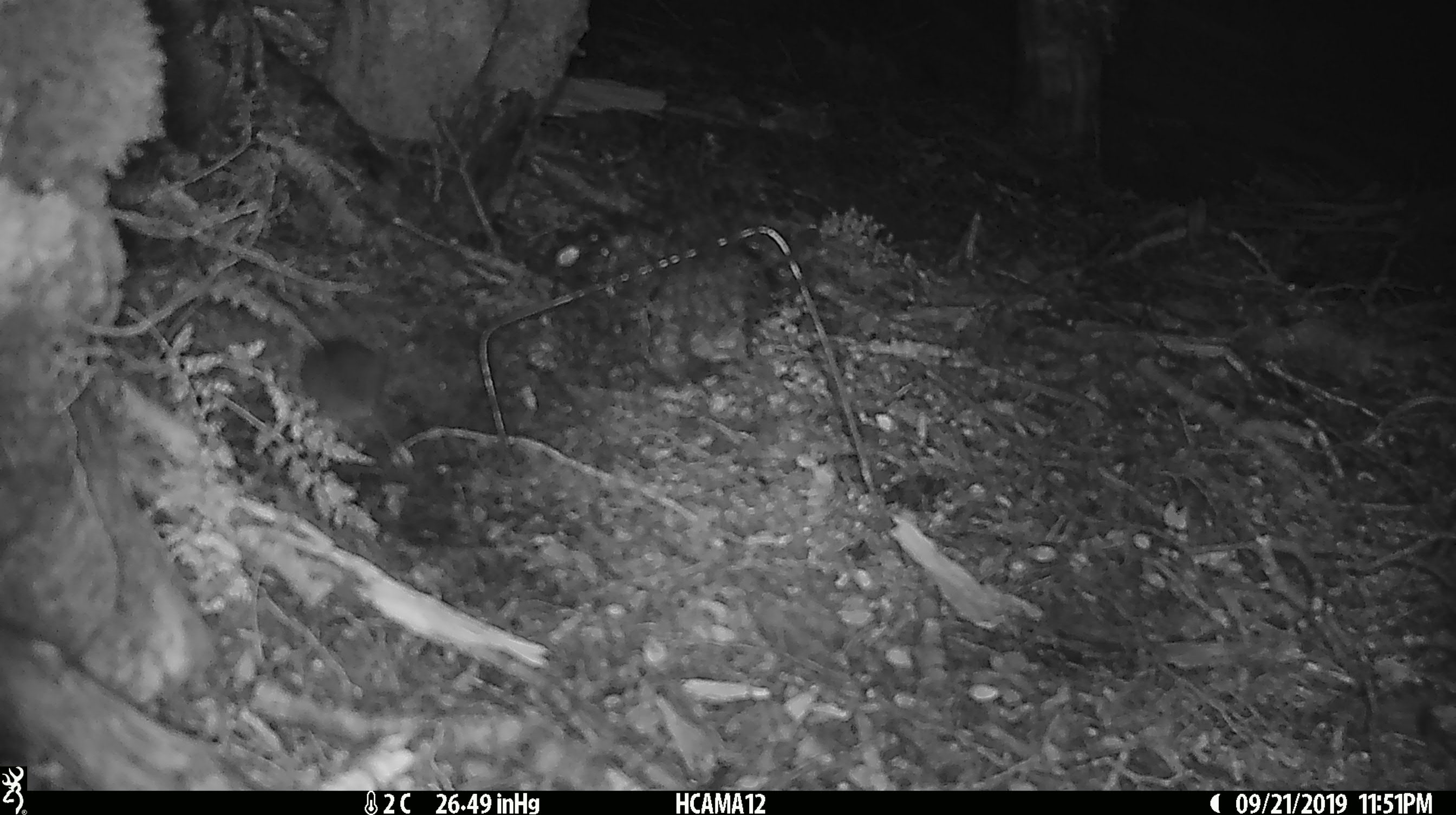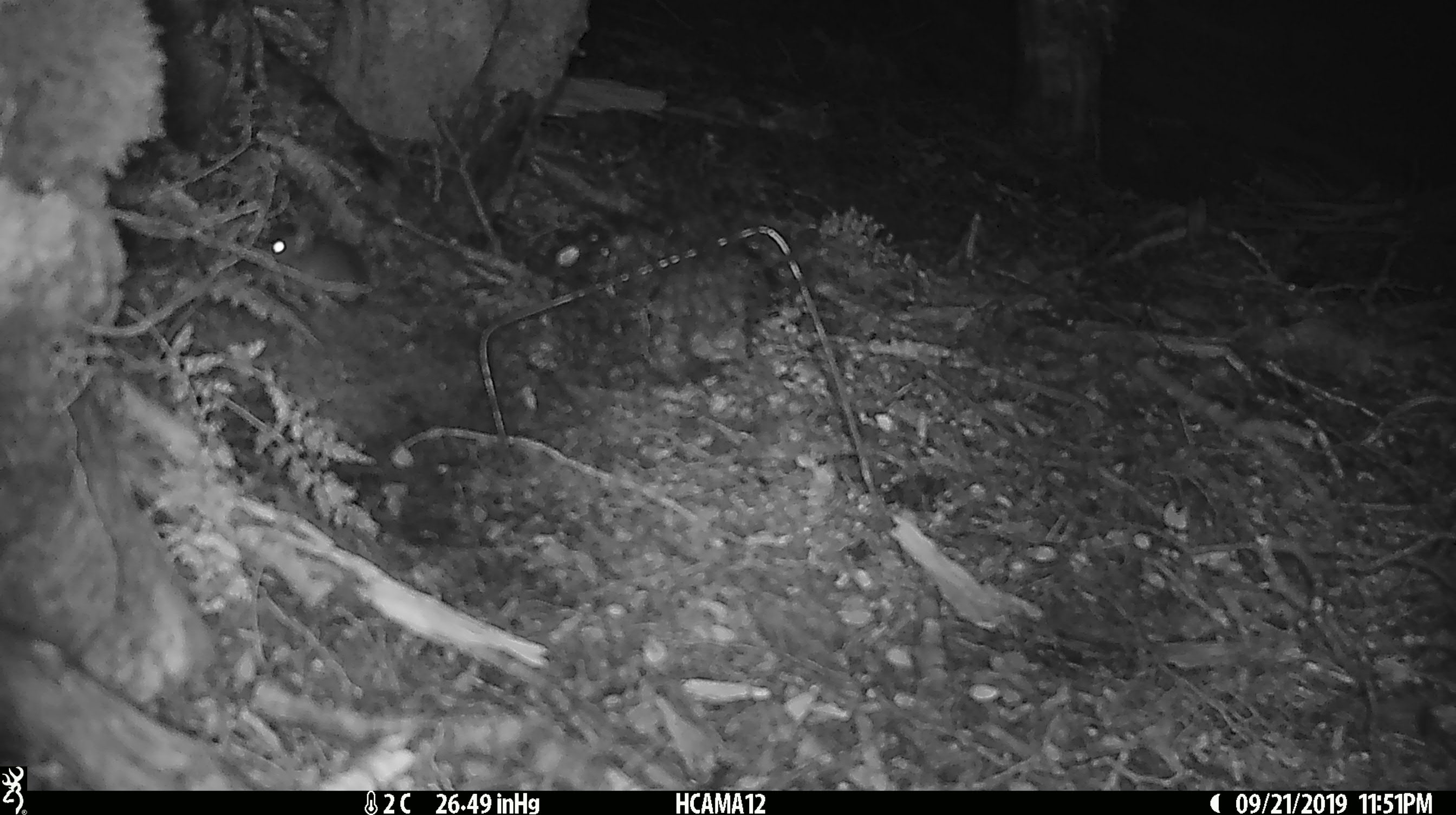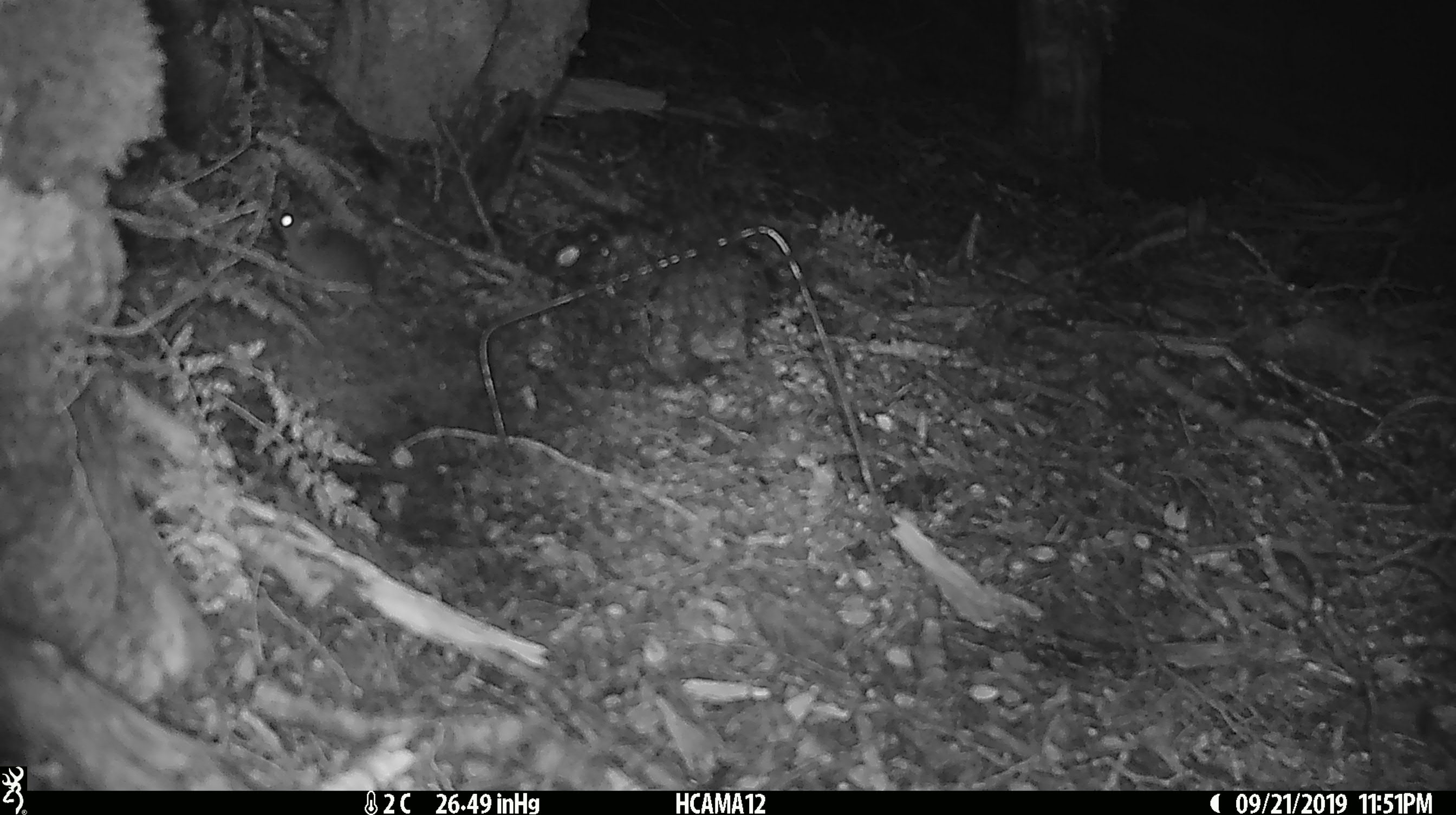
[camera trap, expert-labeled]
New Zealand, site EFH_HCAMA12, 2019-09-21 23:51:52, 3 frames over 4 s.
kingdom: Animalia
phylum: Chordata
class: Mammalia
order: Rodentia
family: Muridae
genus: Mus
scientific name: Mus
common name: mouse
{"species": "mouse (Mus)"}